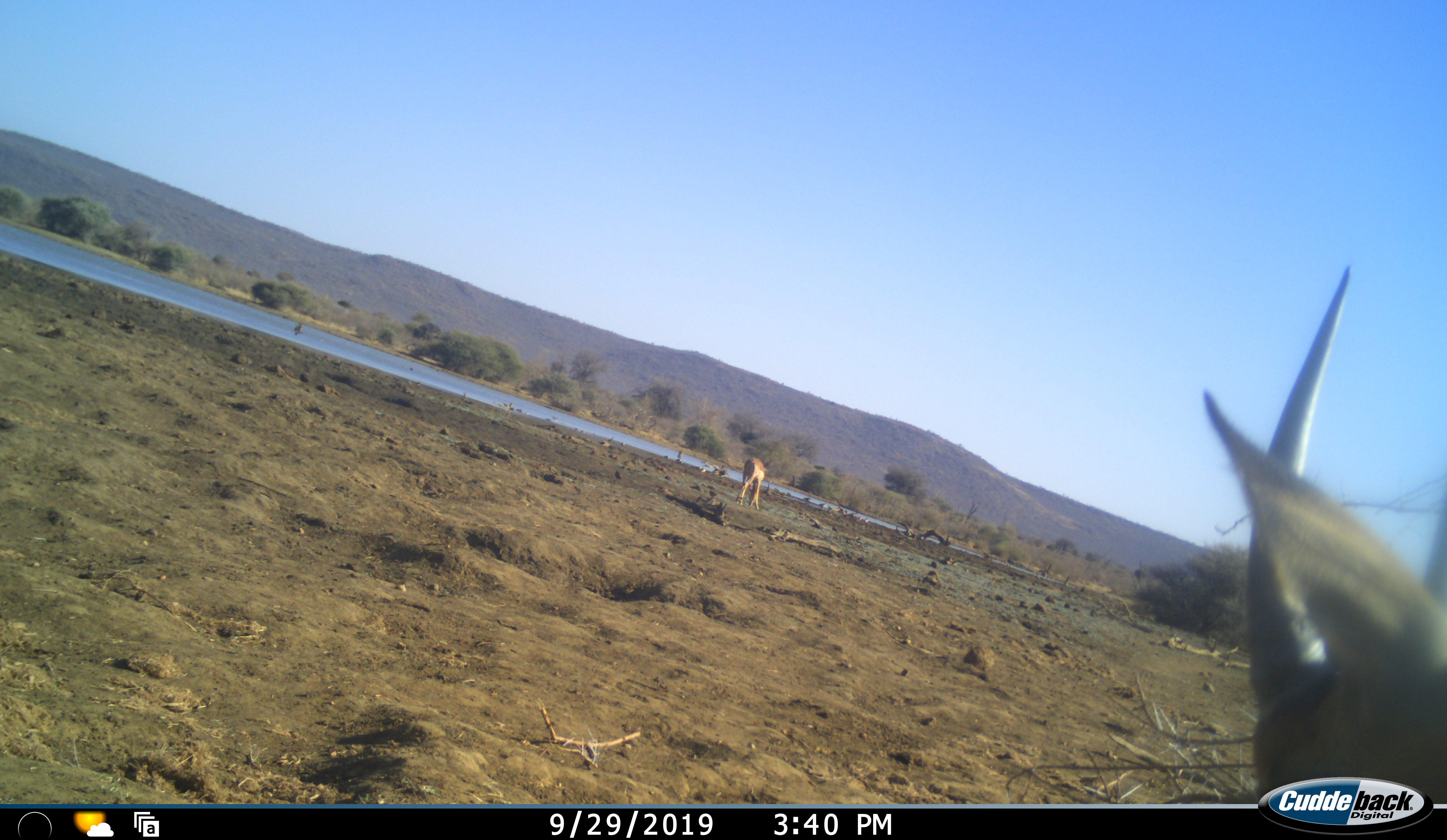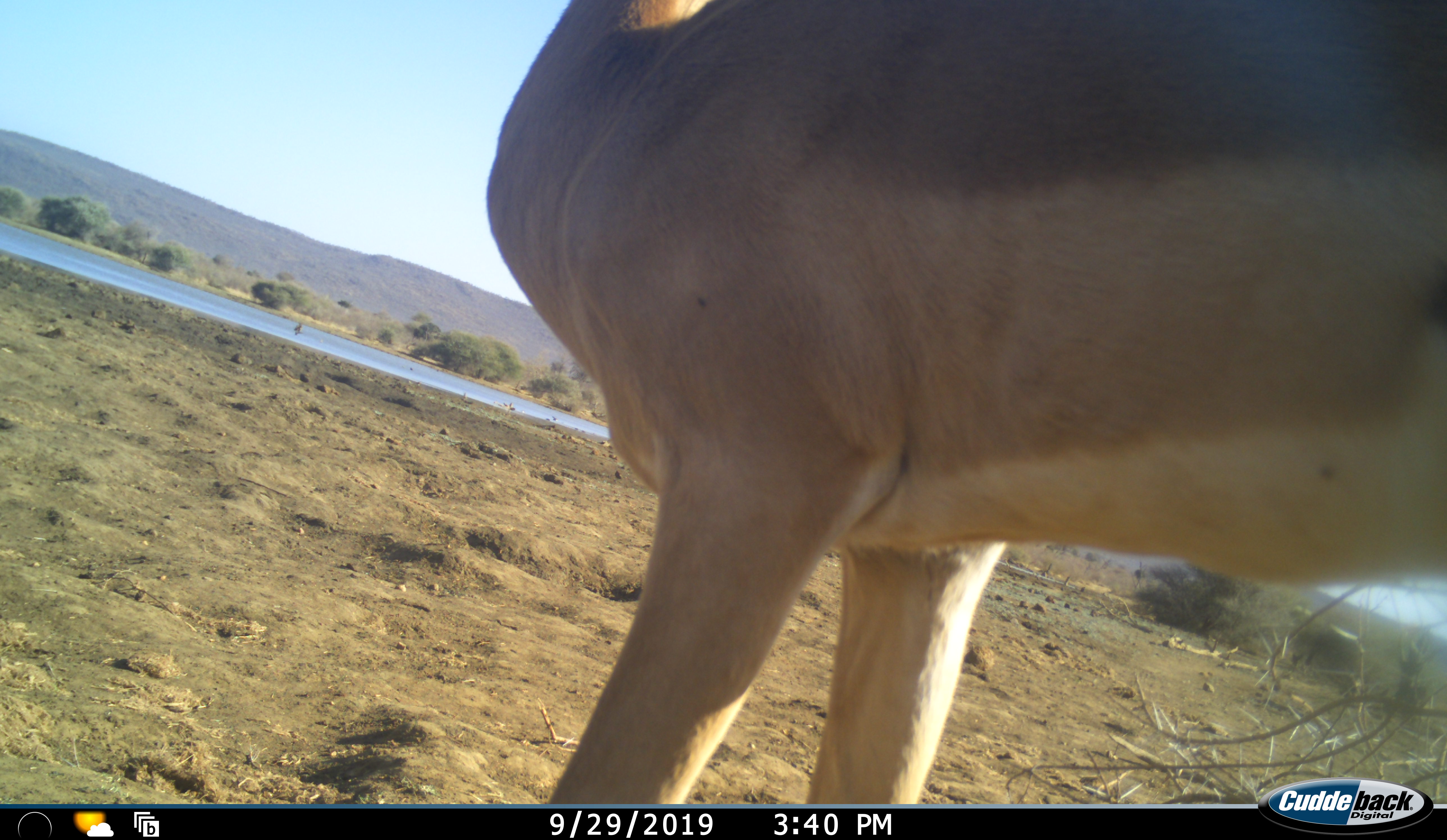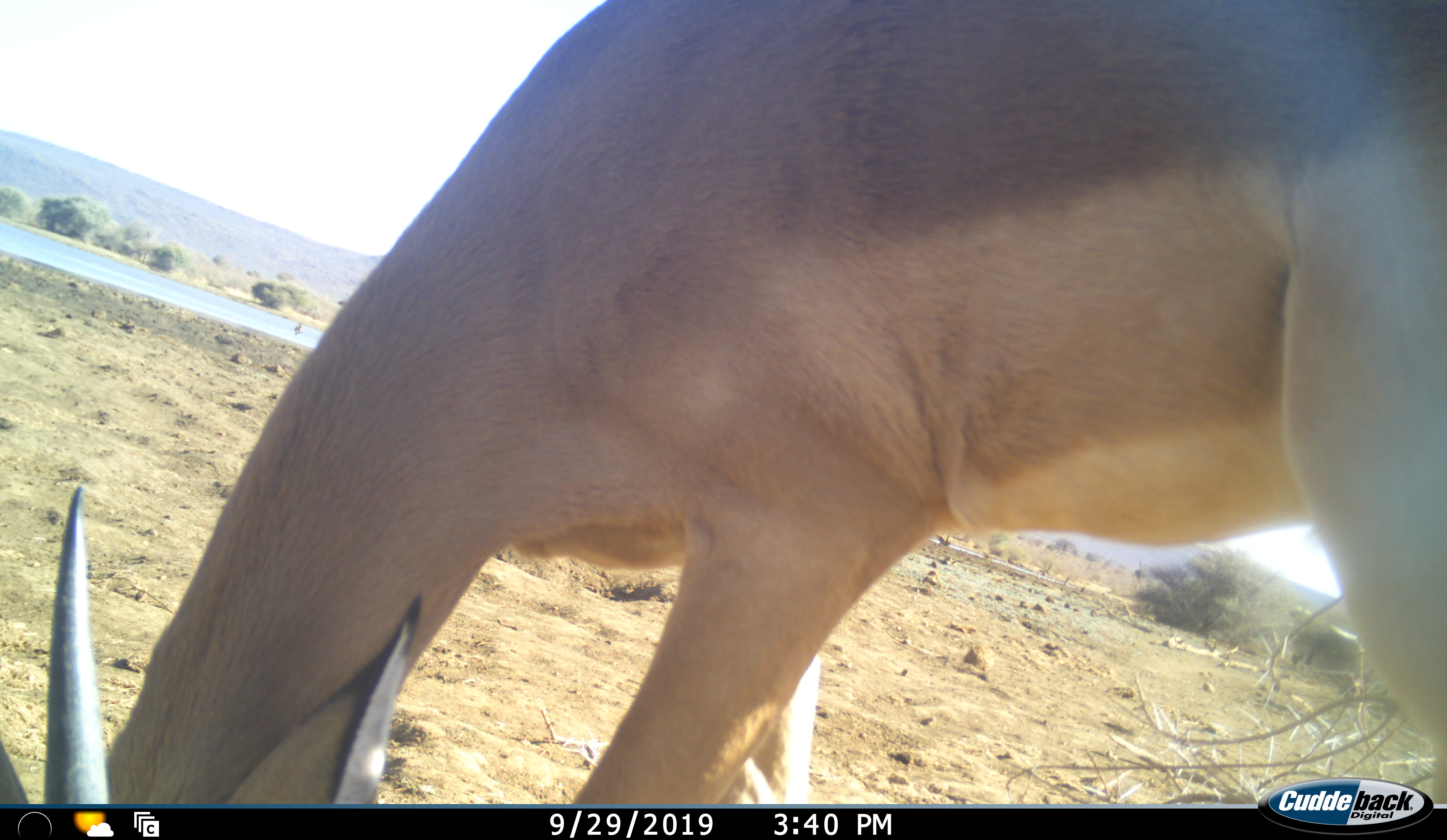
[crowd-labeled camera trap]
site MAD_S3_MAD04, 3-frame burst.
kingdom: Animalia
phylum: Chordata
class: Mammalia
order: Artiodactyla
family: Bovidae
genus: Aepyceros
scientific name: Aepyceros melampus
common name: impala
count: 2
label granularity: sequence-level